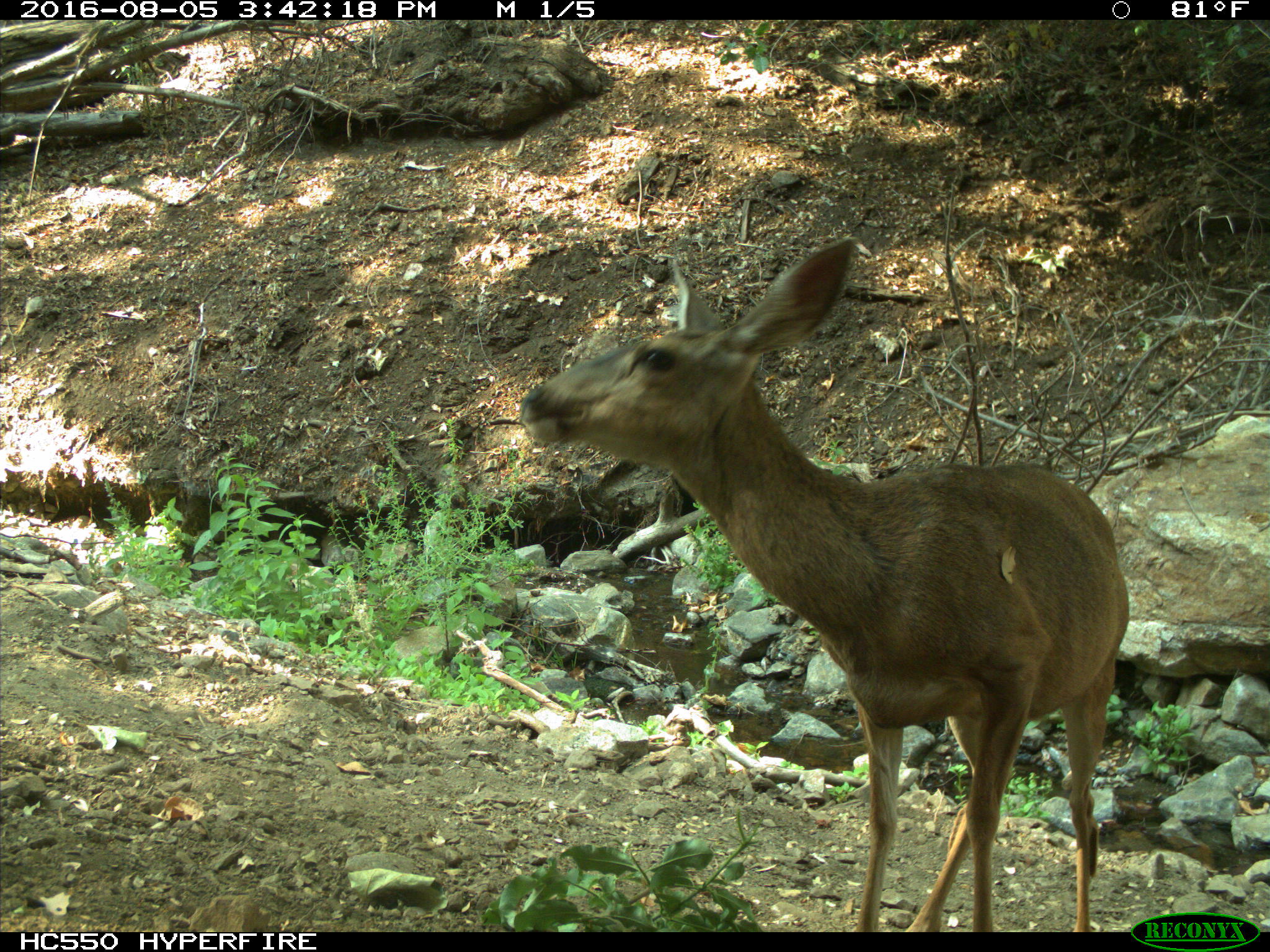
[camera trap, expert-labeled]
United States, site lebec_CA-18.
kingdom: Animalia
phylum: Chordata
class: Mammalia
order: Artiodactyla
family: Cervidae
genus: Odocoileus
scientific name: Odocoileus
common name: deer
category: unidentified deer